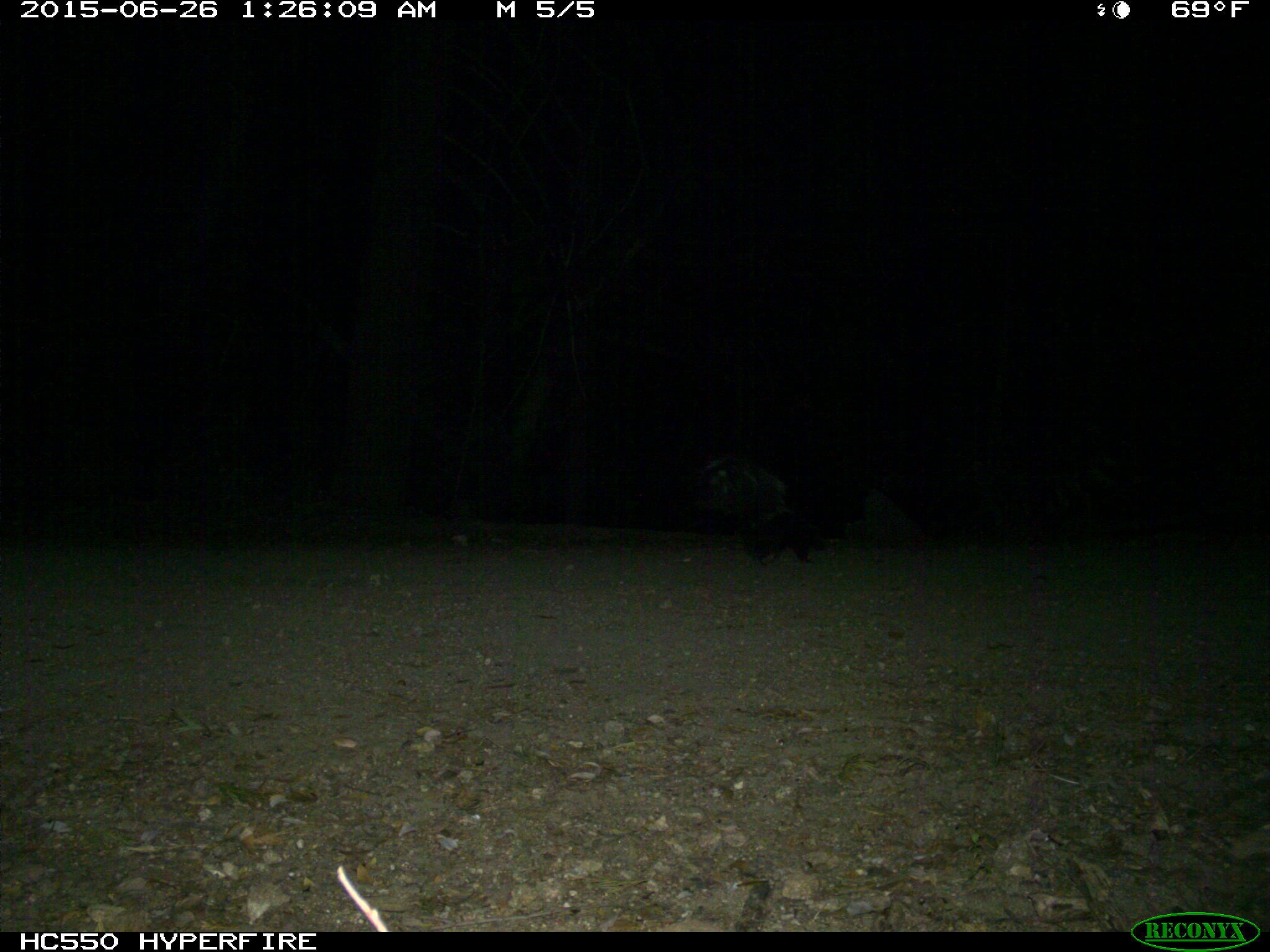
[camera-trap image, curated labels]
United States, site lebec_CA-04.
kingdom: Animalia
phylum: Chordata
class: Mammalia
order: Carnivora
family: Mephitidae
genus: Mephitis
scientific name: Mephitis mephitis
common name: striped skunk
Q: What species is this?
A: Mephitis mephitis (striped skunk).